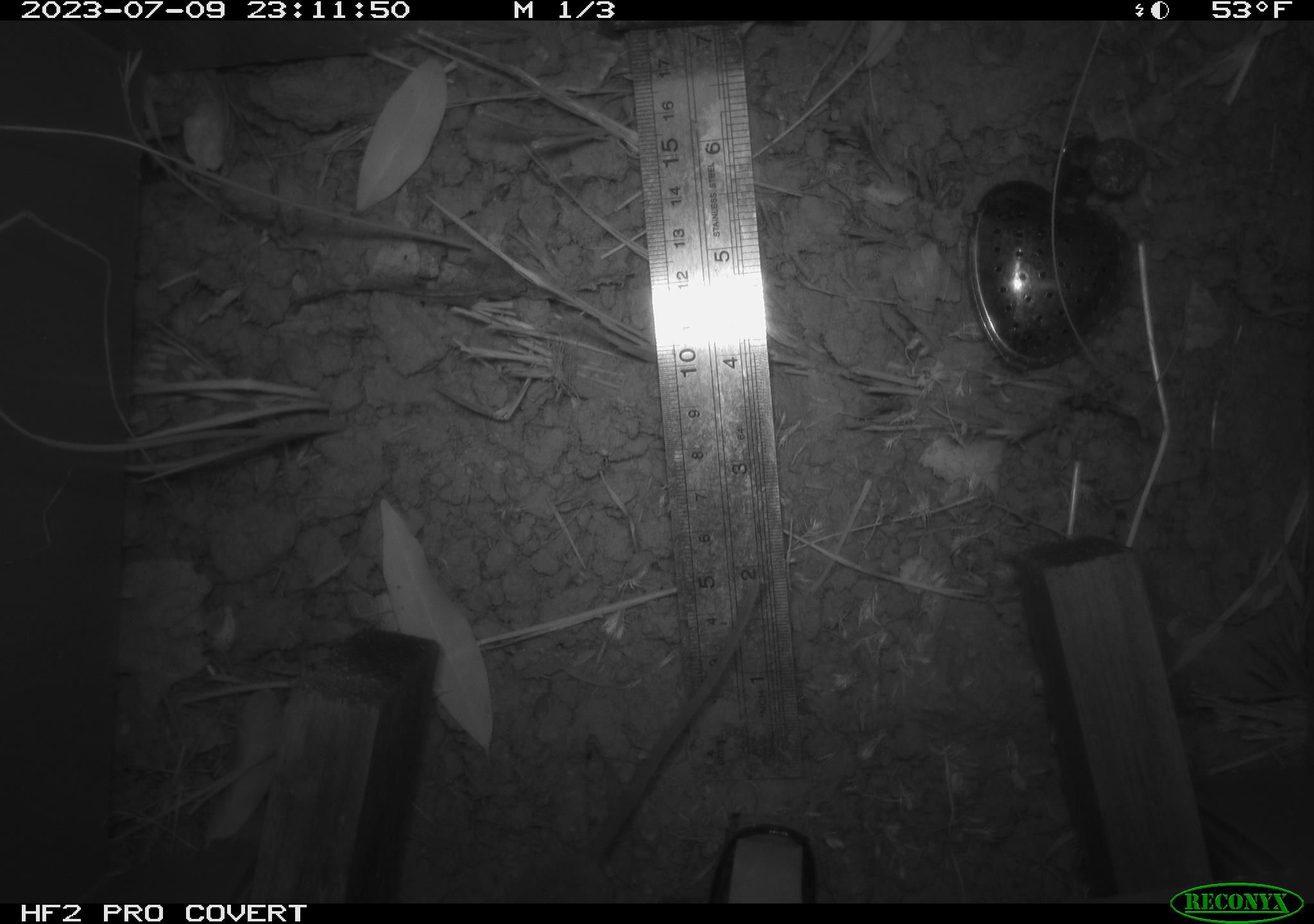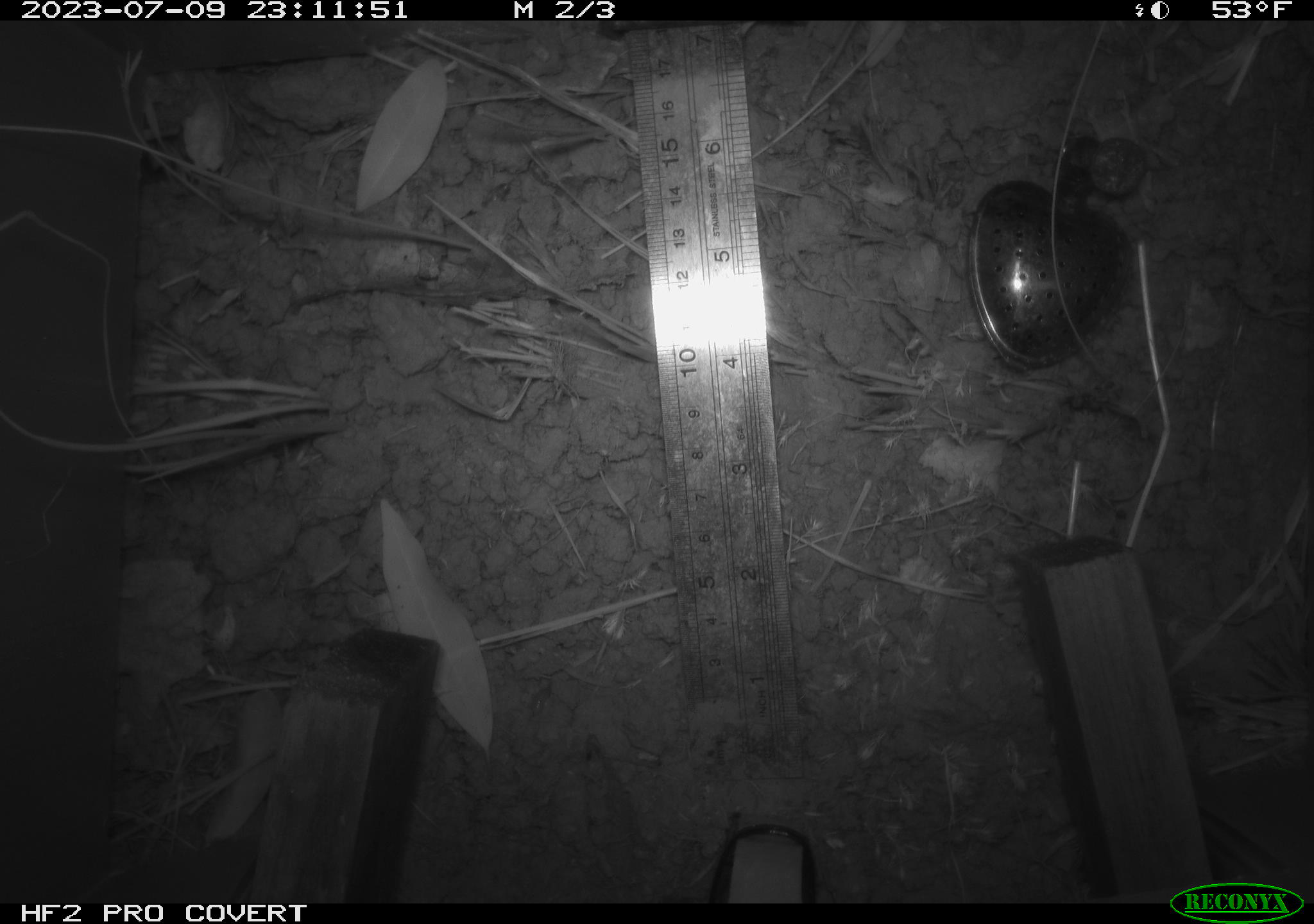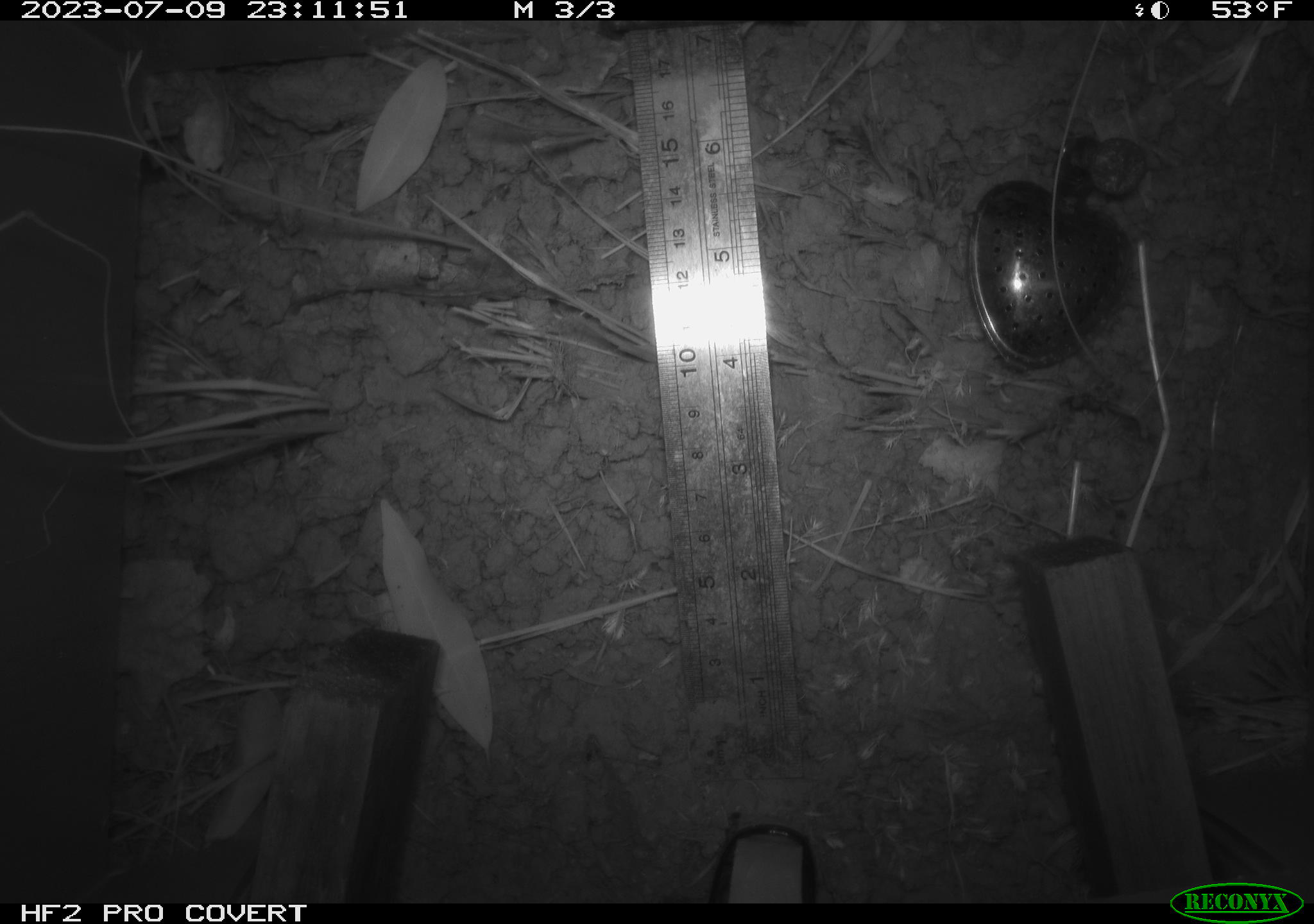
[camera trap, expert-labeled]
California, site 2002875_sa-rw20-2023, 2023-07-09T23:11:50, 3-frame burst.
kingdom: Animalia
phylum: Chordata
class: Mammalia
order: Rodentia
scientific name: Rodentia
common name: rodent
Rodent (Rodentia).